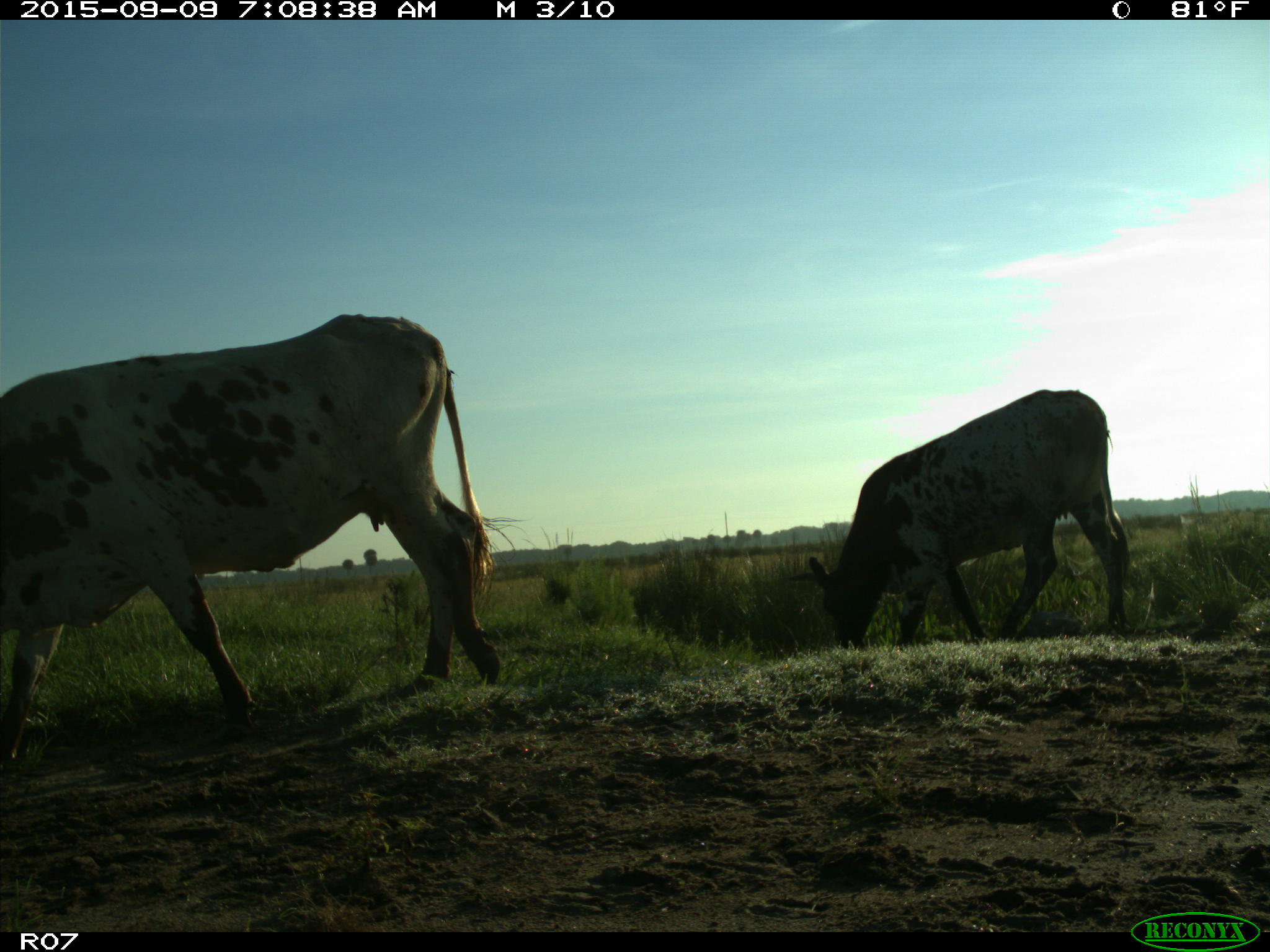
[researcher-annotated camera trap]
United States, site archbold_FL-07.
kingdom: Animalia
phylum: Chordata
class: Mammalia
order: Artiodactyla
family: Bovidae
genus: Bos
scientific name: Bos taurus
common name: domestic cow